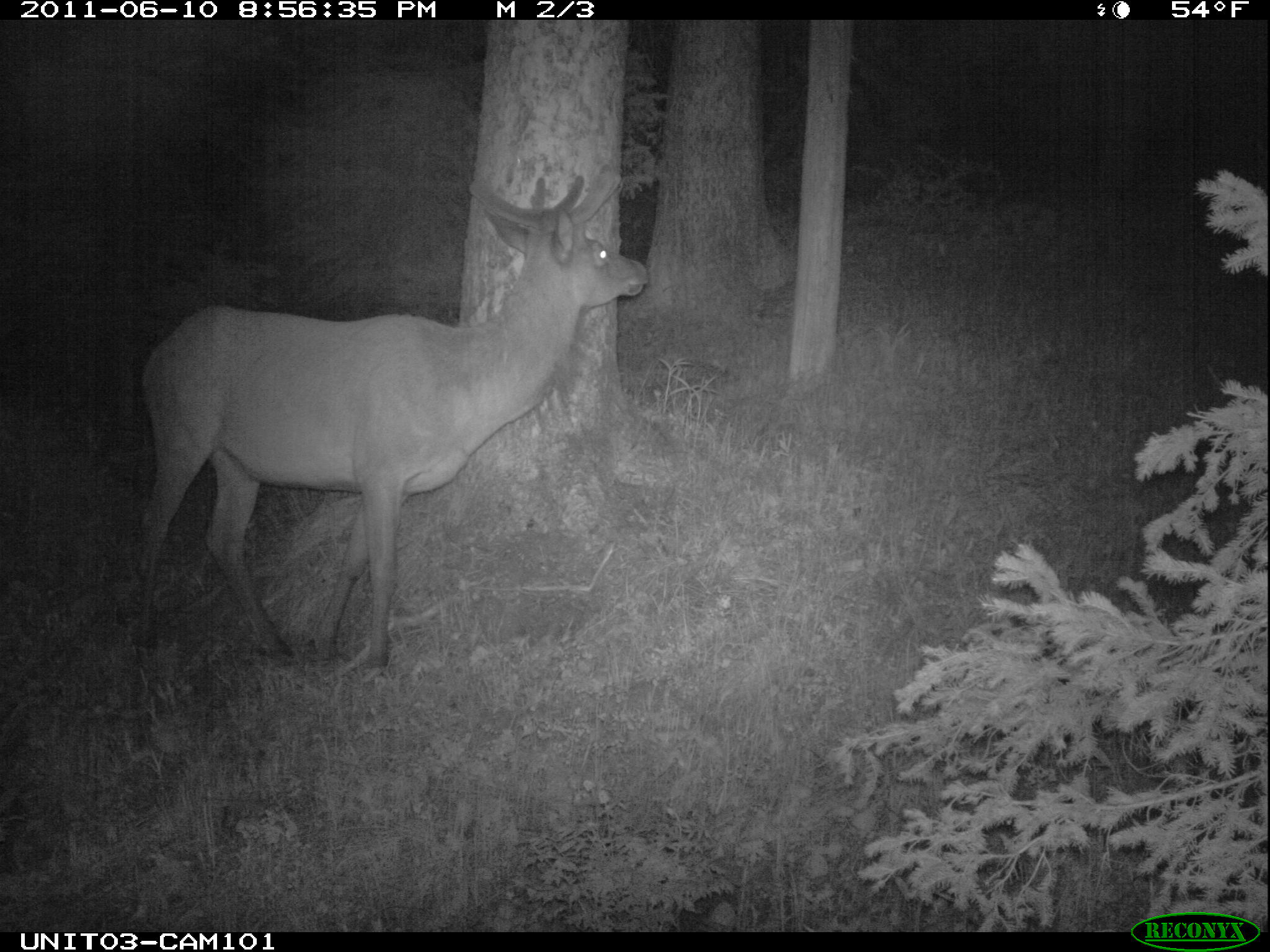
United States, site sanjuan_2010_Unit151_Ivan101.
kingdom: Animalia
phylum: Chordata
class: Mammalia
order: Artiodactyla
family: Cervidae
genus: Cervus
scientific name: Cervus elaphus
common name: red deer